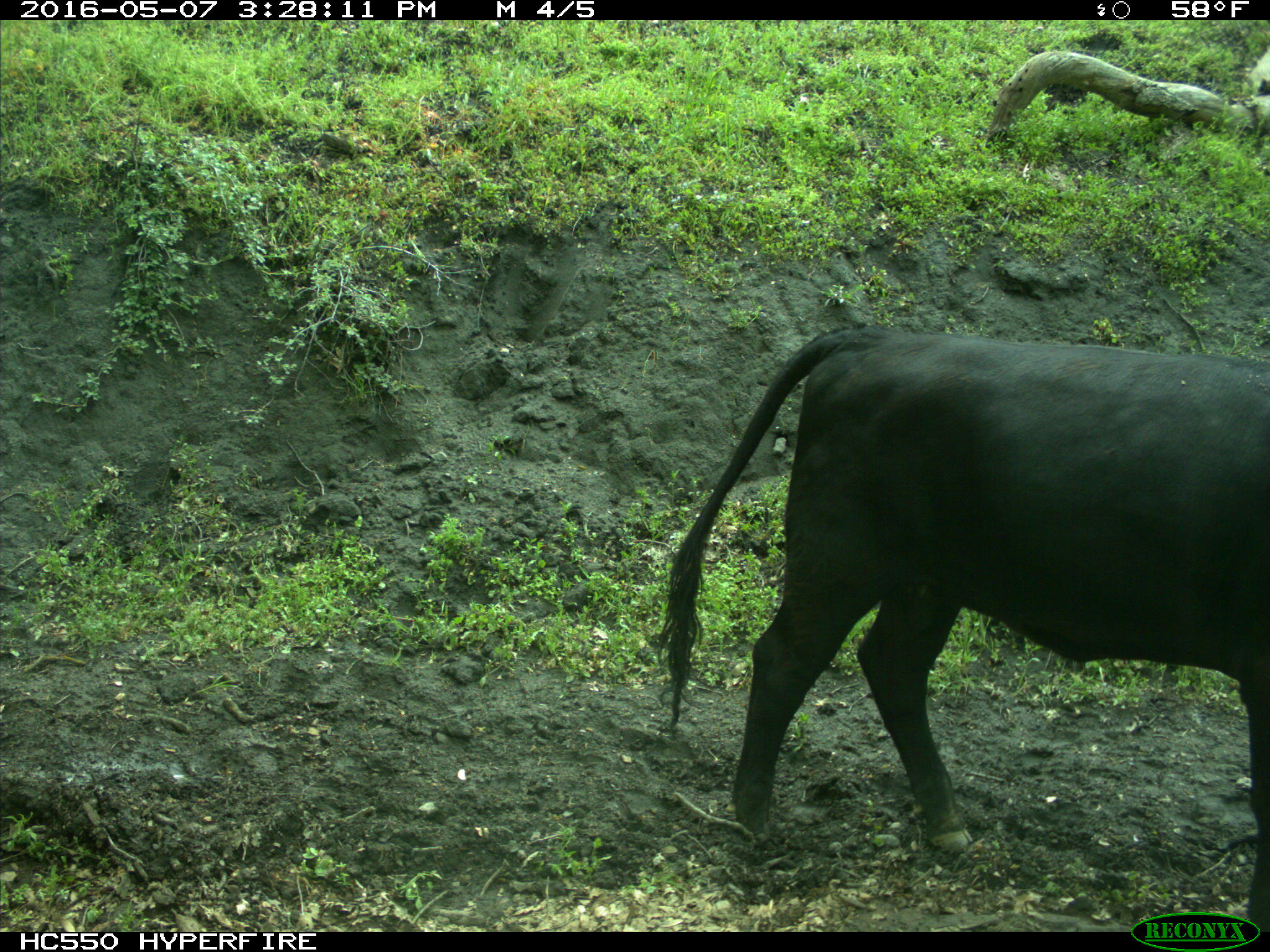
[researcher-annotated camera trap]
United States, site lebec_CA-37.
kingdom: Animalia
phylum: Chordata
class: Mammalia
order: Artiodactyla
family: Bovidae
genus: Bos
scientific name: Bos taurus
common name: domestic cow